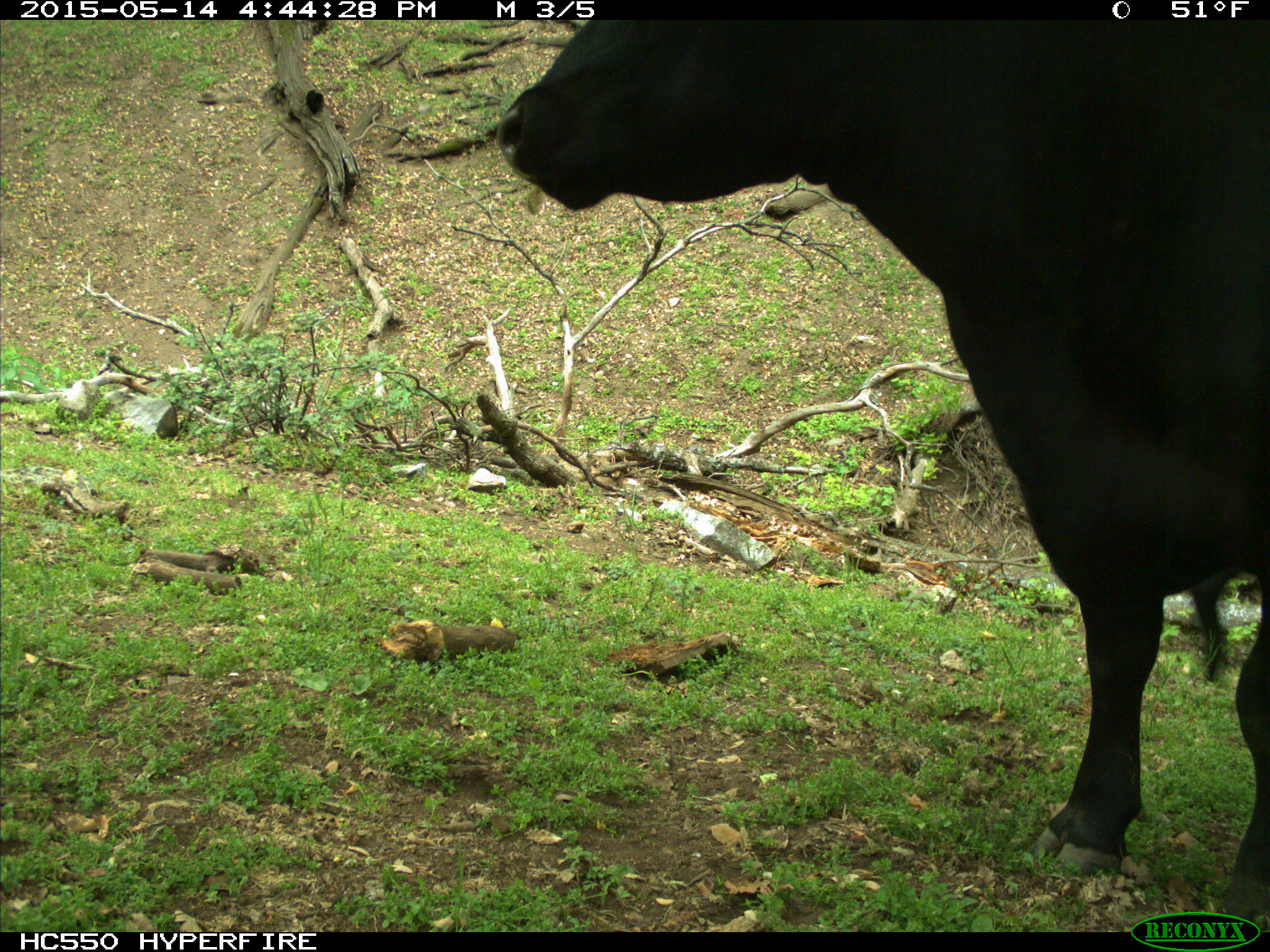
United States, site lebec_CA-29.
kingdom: Animalia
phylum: Chordata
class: Mammalia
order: Artiodactyla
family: Bovidae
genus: Bos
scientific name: Bos taurus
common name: domestic cow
Bos taurus (domestic cow).